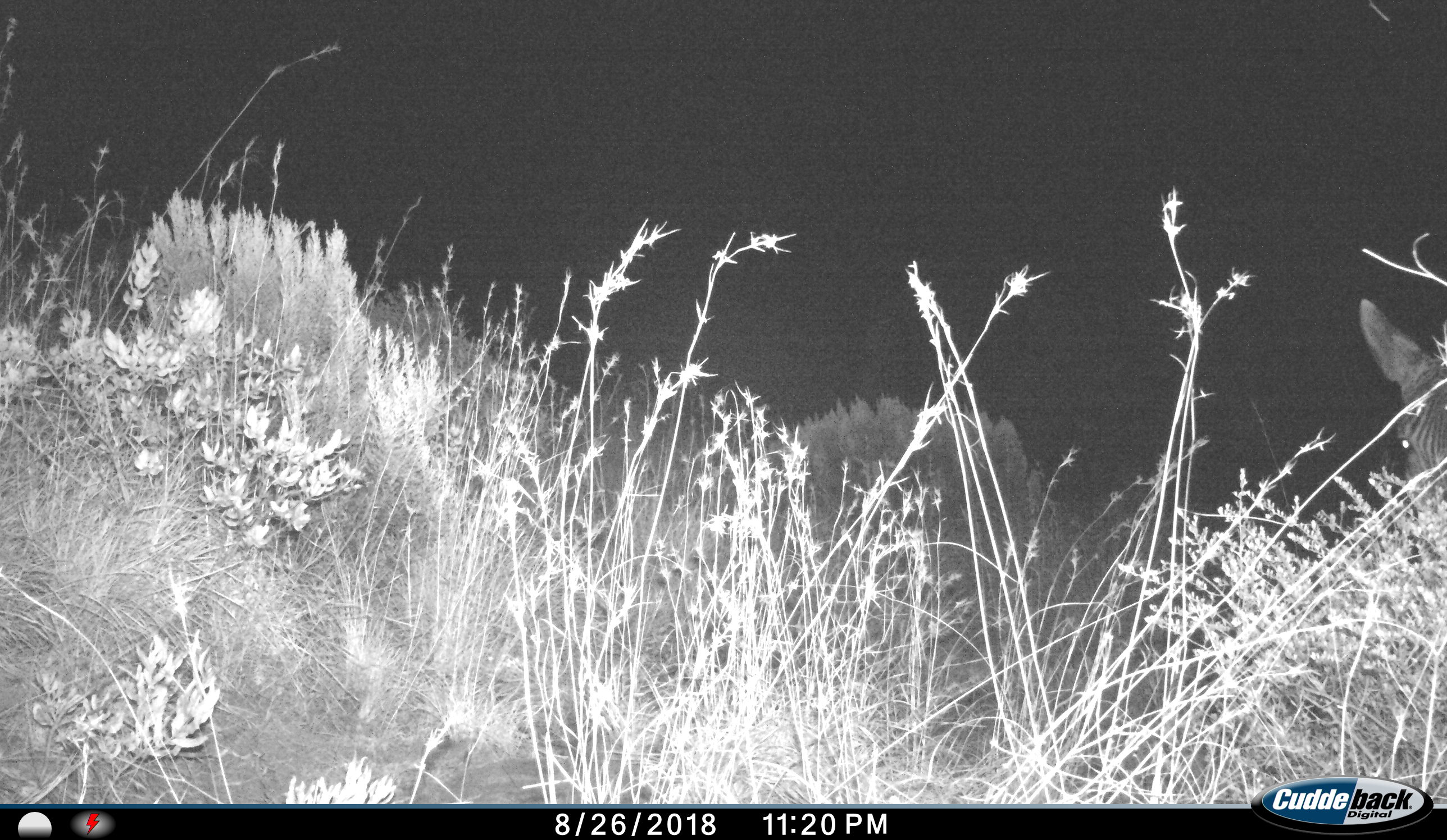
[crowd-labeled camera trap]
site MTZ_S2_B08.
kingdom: Animalia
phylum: Chordata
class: Mammalia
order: Perissodactyla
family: Equidae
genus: Equus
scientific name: Equus zebra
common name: mountain zebra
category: zebramountain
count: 1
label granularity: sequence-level